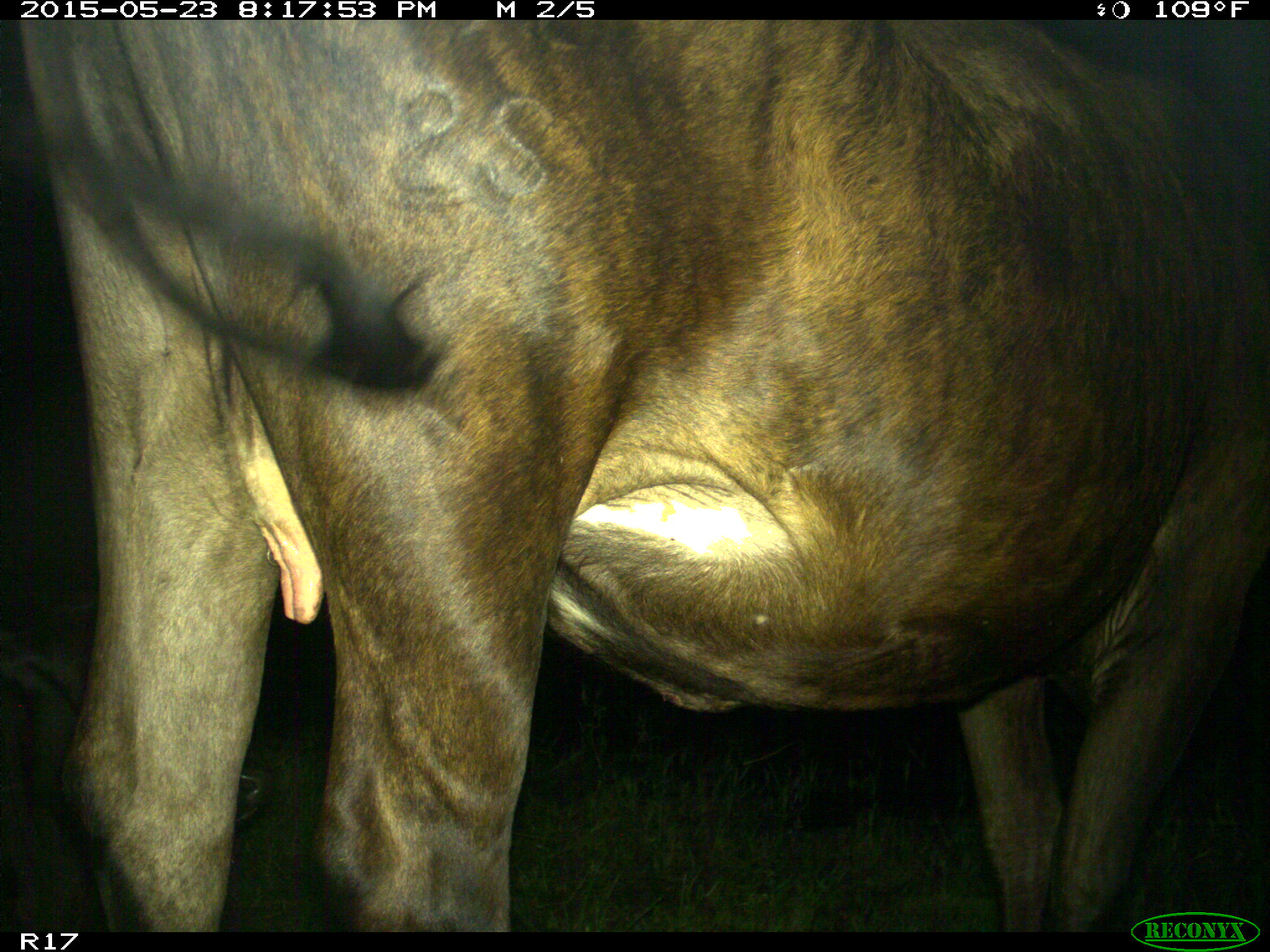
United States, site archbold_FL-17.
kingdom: Animalia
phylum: Chordata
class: Mammalia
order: Artiodactyla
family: Bovidae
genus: Bos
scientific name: Bos taurus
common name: domestic cow